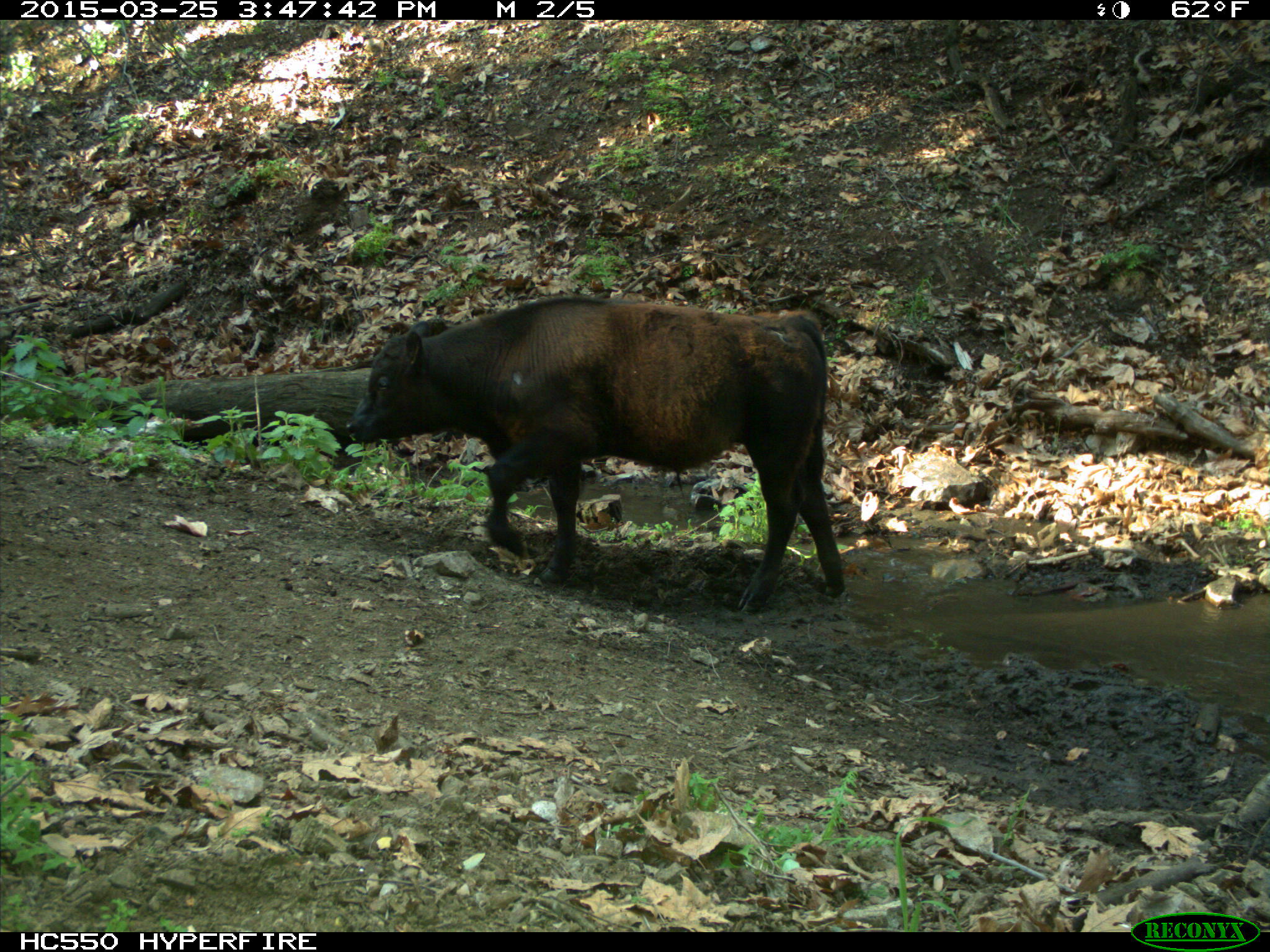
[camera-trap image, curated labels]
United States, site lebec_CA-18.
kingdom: Animalia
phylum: Chordata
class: Mammalia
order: Artiodactyla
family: Bovidae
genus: Bos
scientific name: Bos taurus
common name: domestic cow